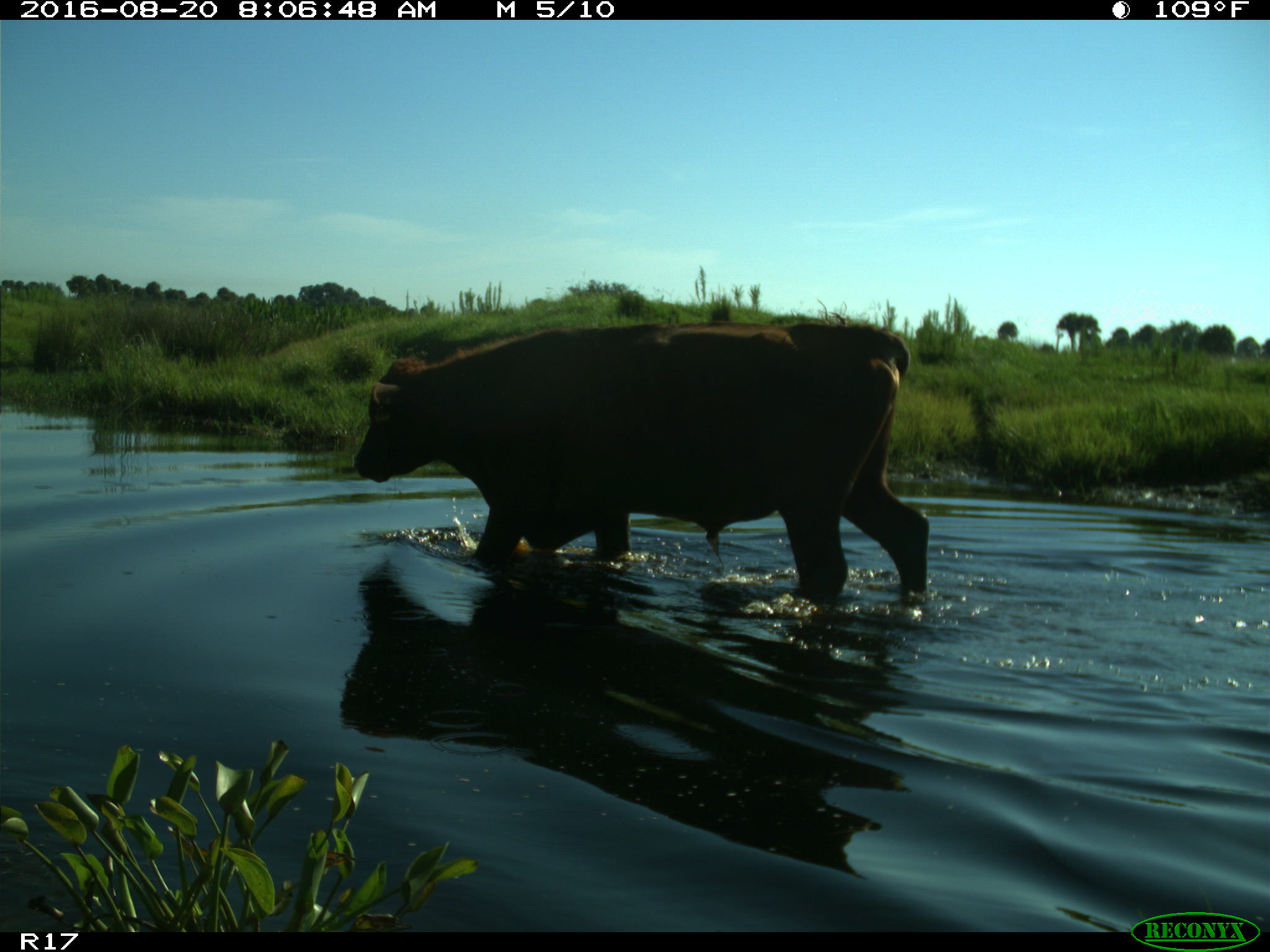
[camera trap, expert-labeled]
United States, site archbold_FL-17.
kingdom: Animalia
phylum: Chordata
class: Mammalia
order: Artiodactyla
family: Bovidae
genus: Bos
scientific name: Bos taurus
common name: domestic cow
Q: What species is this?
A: Bos taurus (domestic cow).